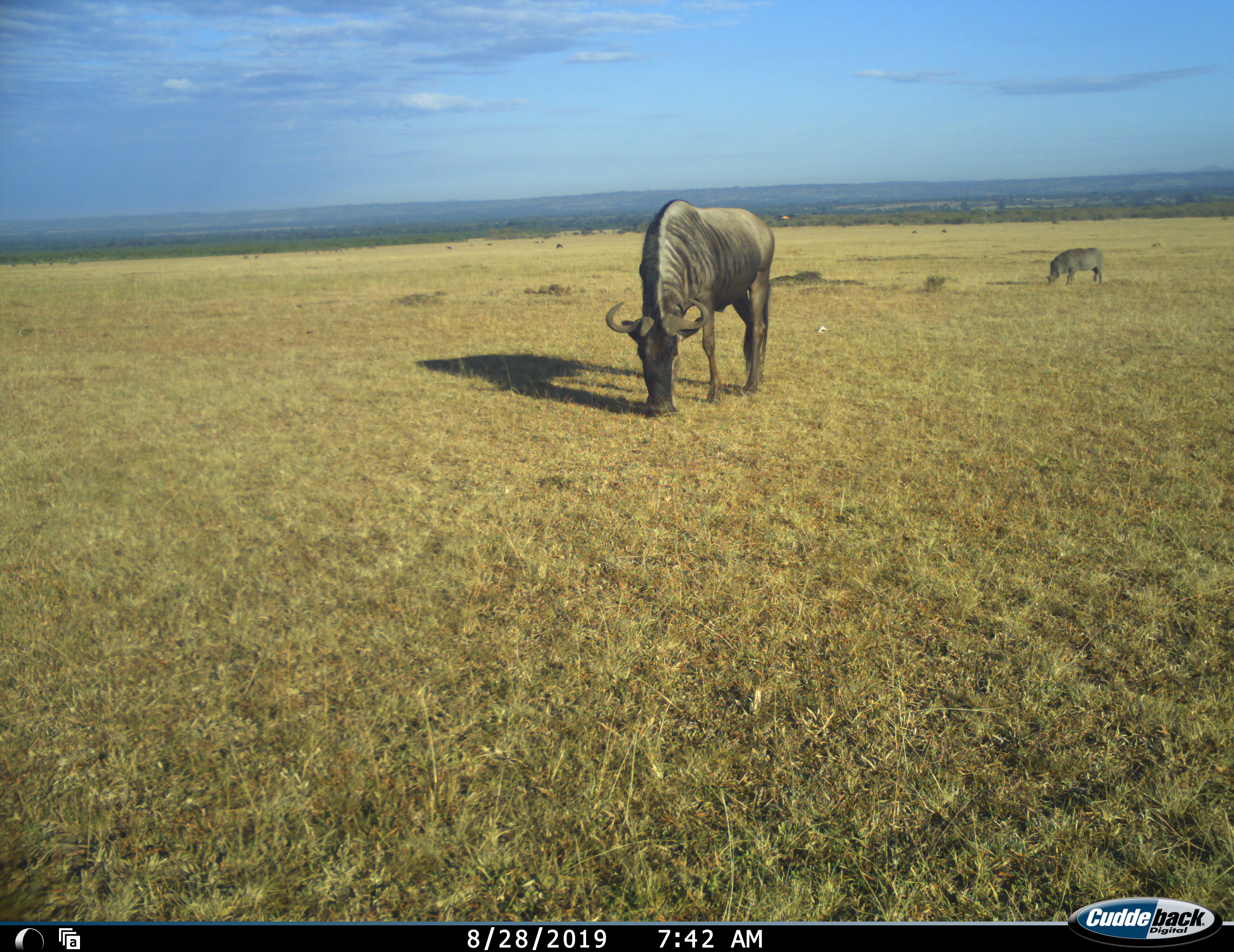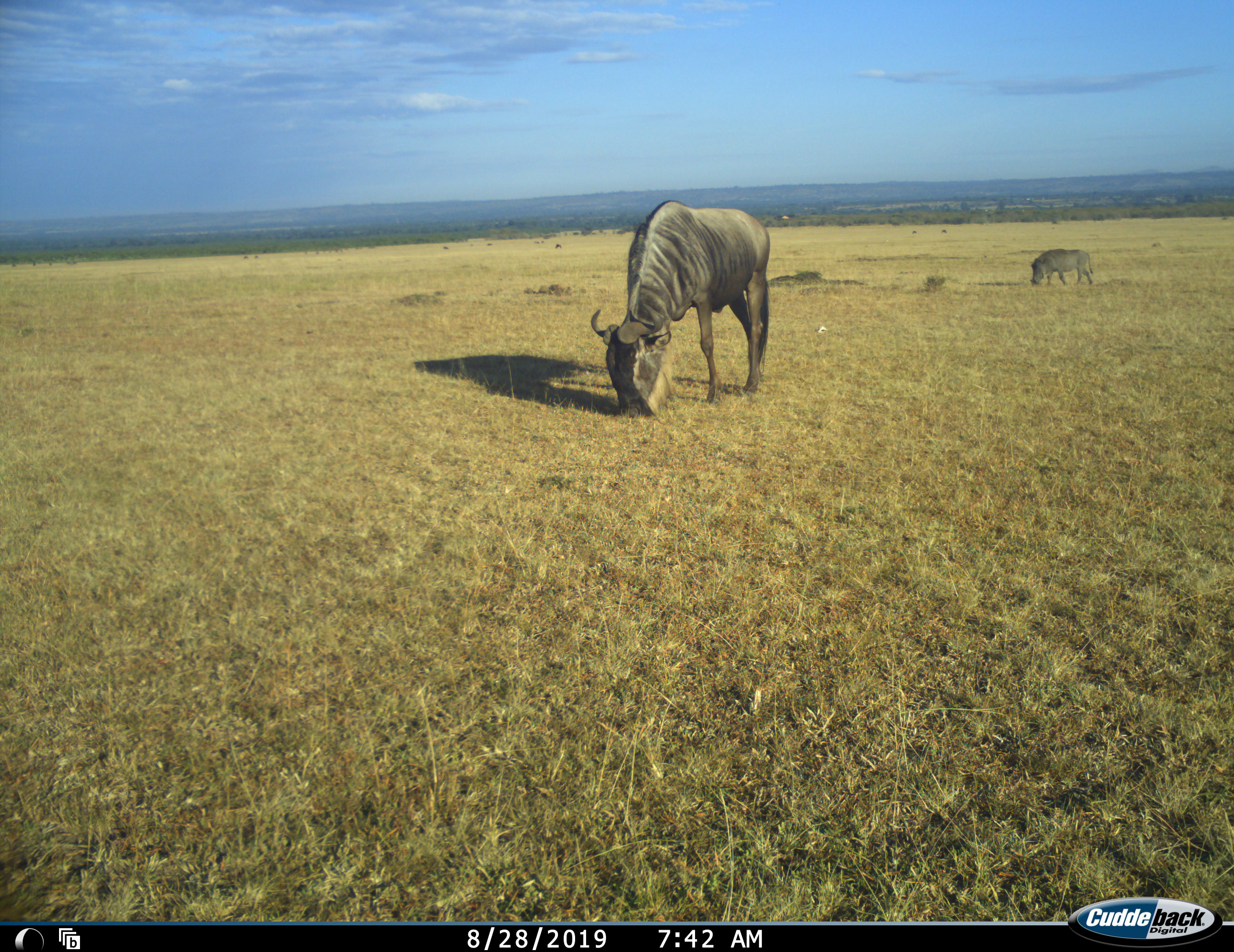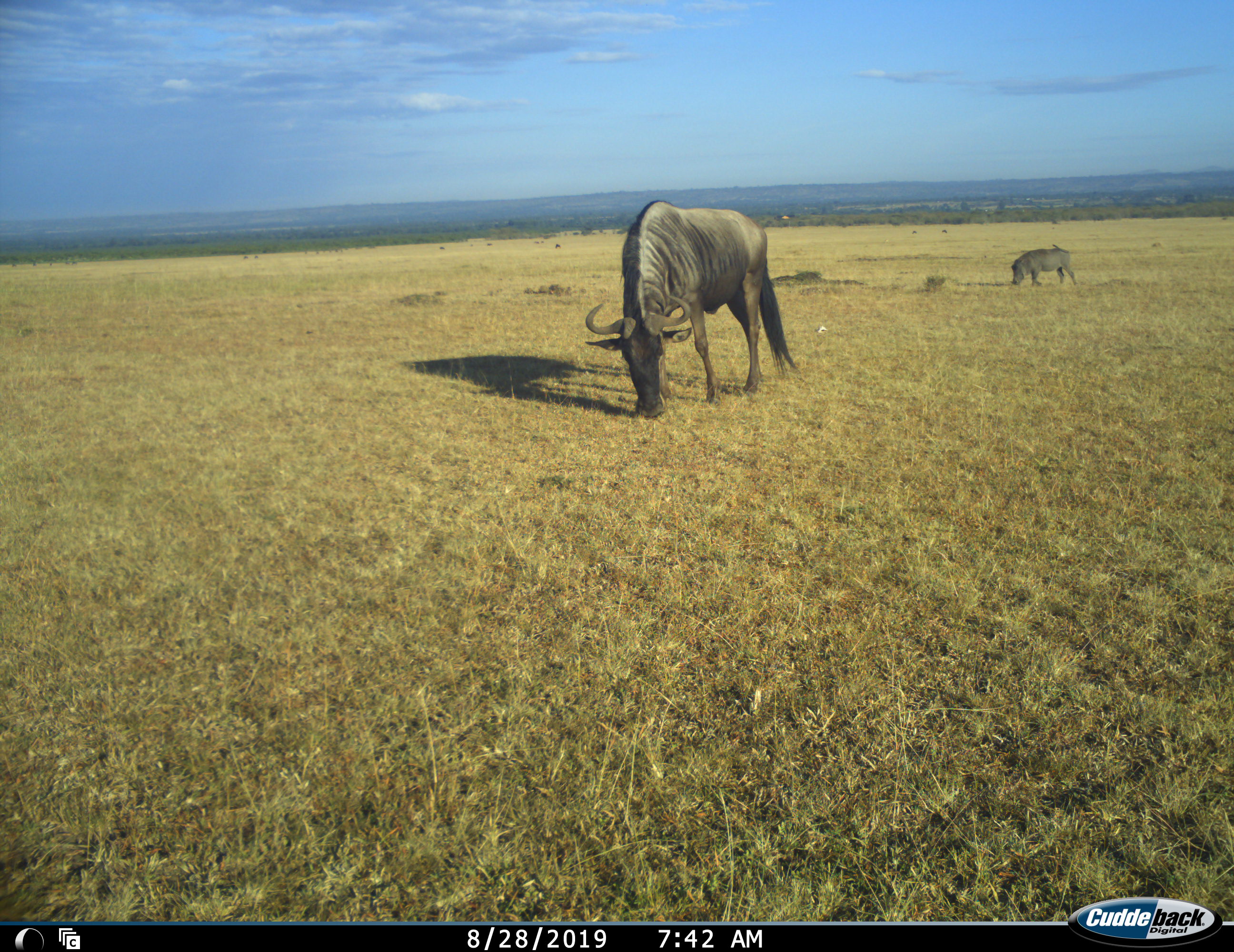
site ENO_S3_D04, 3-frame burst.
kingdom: Animalia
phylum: Chordata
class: Mammalia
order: Artiodactyla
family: Suidae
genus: Phacochoerus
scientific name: Phacochoerus africanus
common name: warthog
Warthog (Phacochoerus africanus), count 1. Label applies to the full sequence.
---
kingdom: Animalia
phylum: Chordata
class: Mammalia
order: Artiodactyla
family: Bovidae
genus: Connochaetes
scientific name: Connochaetes taurinus taurinus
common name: blue wildebeest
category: wildebeestblue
Wildebeestblue (blue wildebeest) (Connochaetes taurinus taurinus), count 1. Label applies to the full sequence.